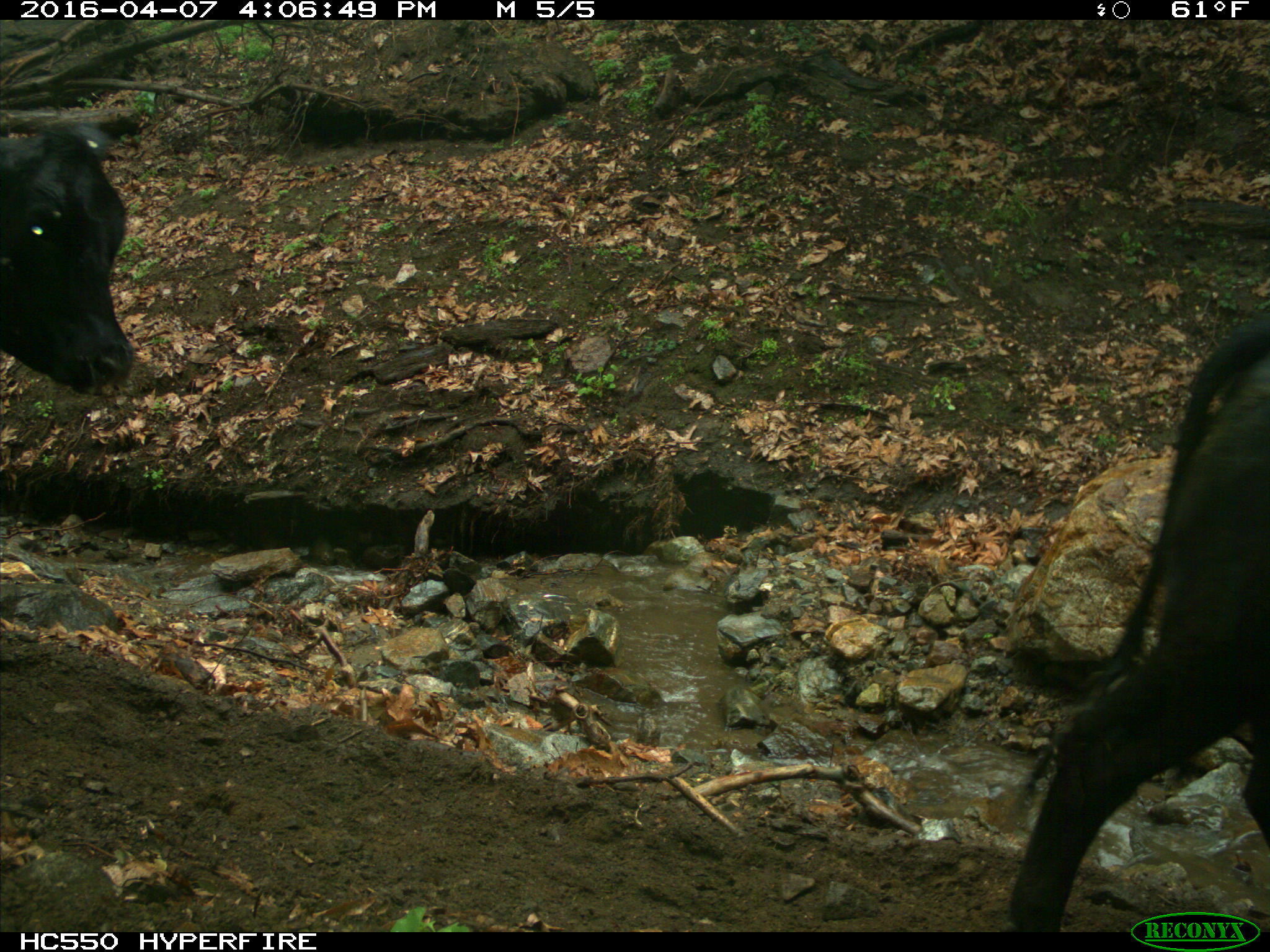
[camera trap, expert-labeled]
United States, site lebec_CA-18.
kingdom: Animalia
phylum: Chordata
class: Mammalia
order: Artiodactyla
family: Bovidae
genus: Bos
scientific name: Bos taurus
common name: domestic cow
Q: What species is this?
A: Bos taurus (domestic cow).